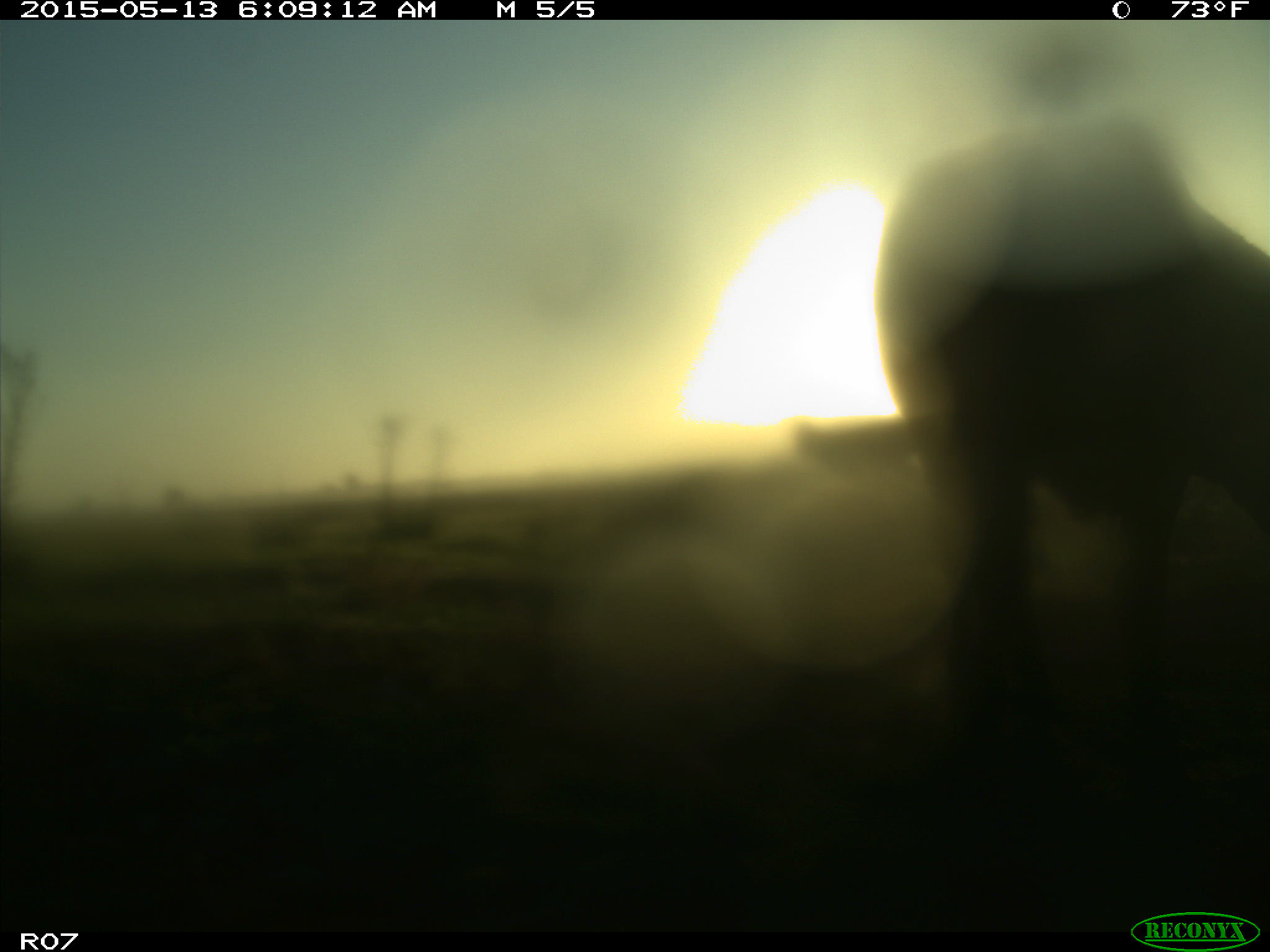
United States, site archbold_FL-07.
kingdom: Animalia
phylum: Chordata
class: Mammalia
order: Artiodactyla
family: Bovidae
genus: Bos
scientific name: Bos taurus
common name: domestic cow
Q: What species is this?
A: Bos taurus (domestic cow).